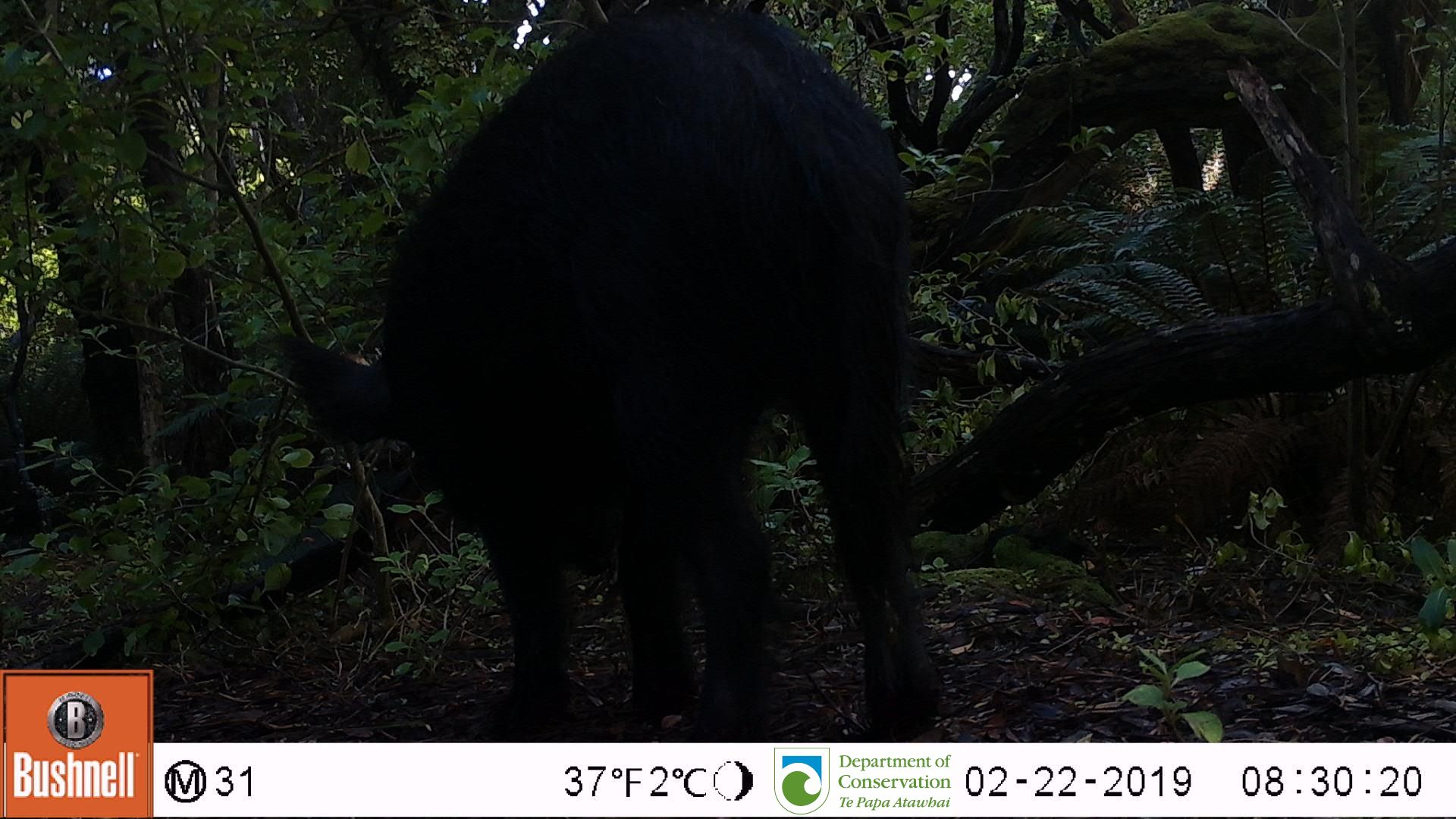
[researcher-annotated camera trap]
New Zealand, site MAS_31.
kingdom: Animalia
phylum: Chordata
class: Mammalia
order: Artiodactyla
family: Suidae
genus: Sus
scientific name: Sus scrofa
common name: pig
Pig (Sus scrofa).